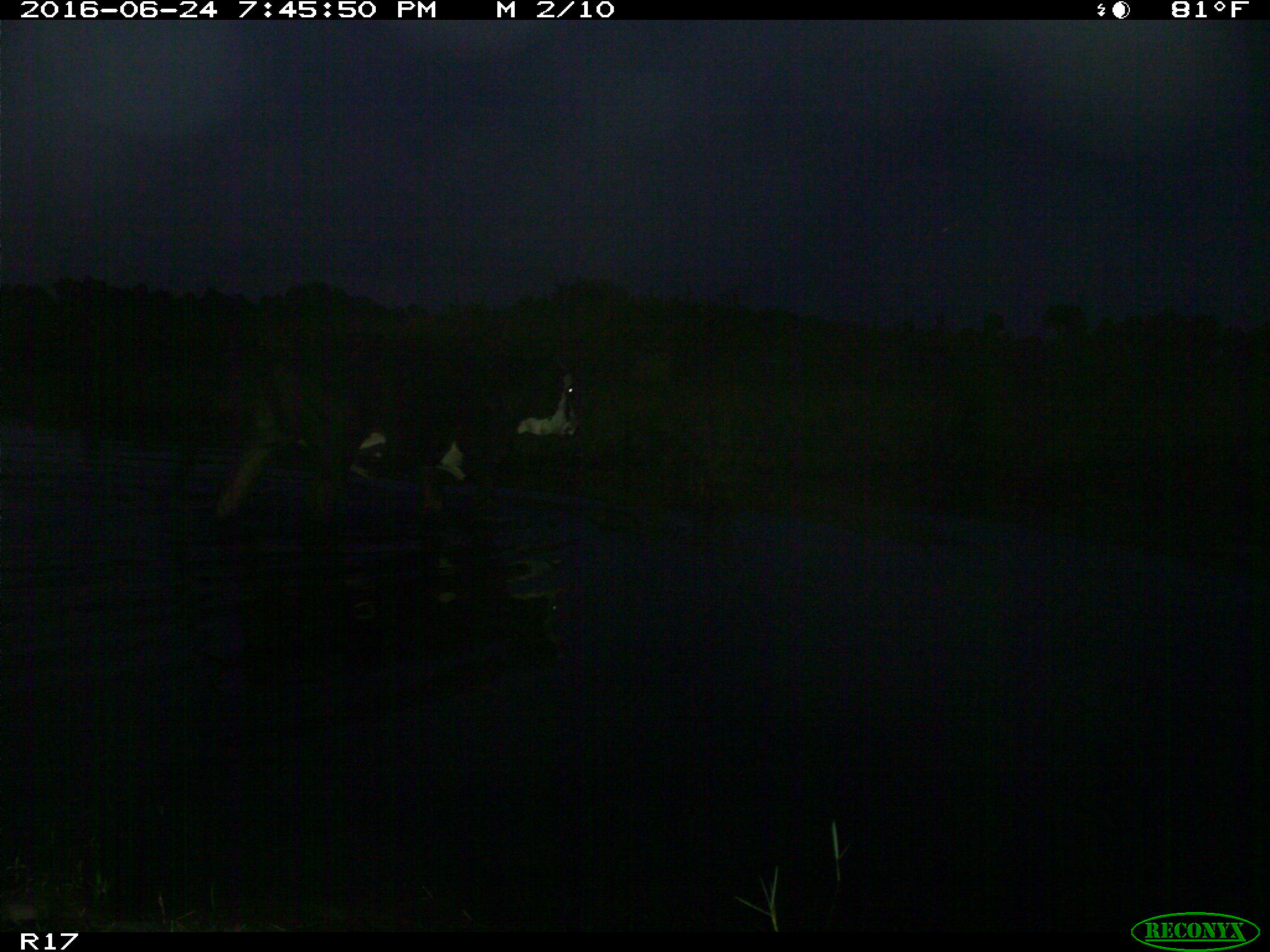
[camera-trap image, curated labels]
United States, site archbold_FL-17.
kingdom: Animalia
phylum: Chordata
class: Mammalia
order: Artiodactyla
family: Bovidae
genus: Bos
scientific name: Bos taurus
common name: domestic cow